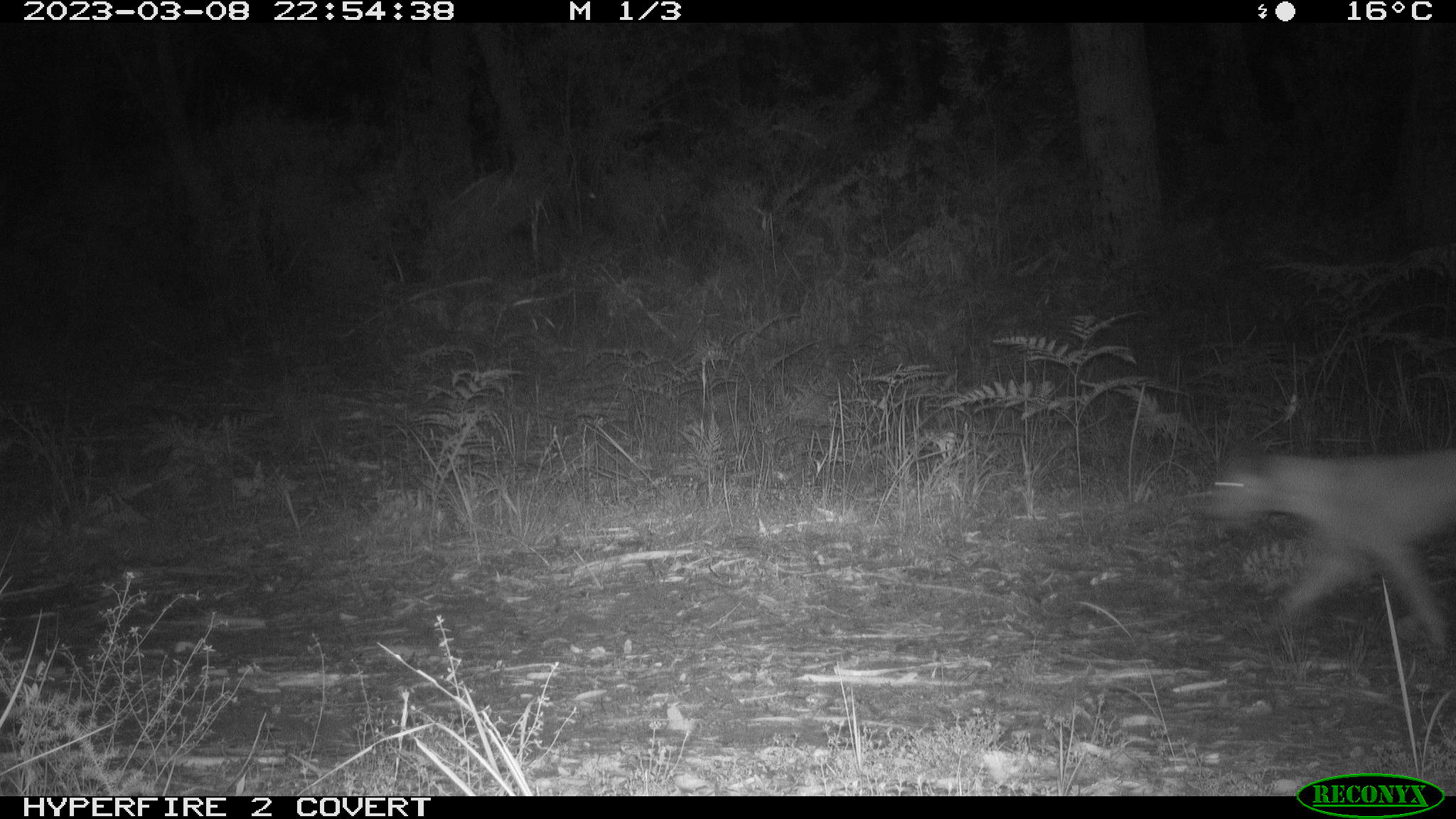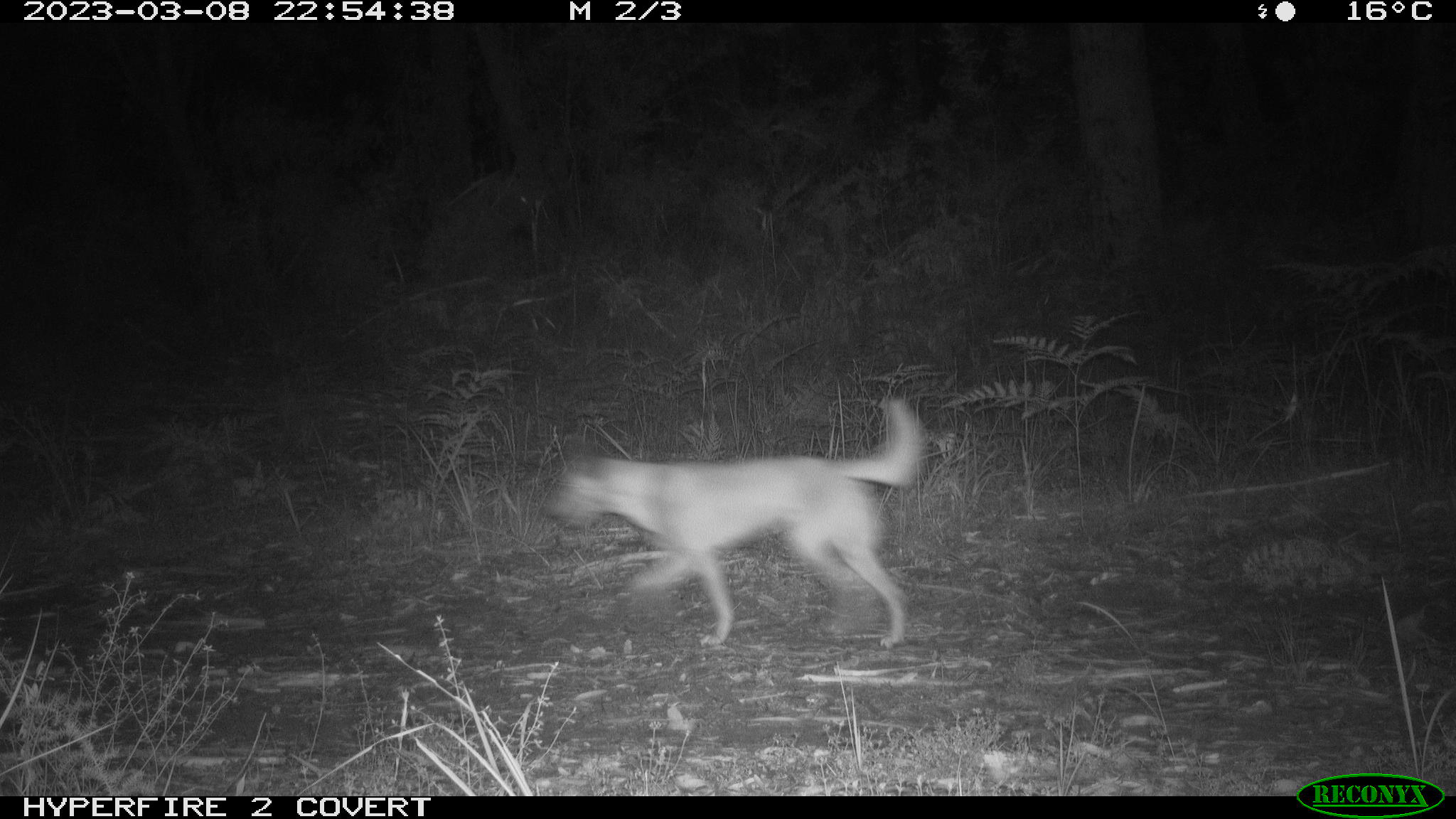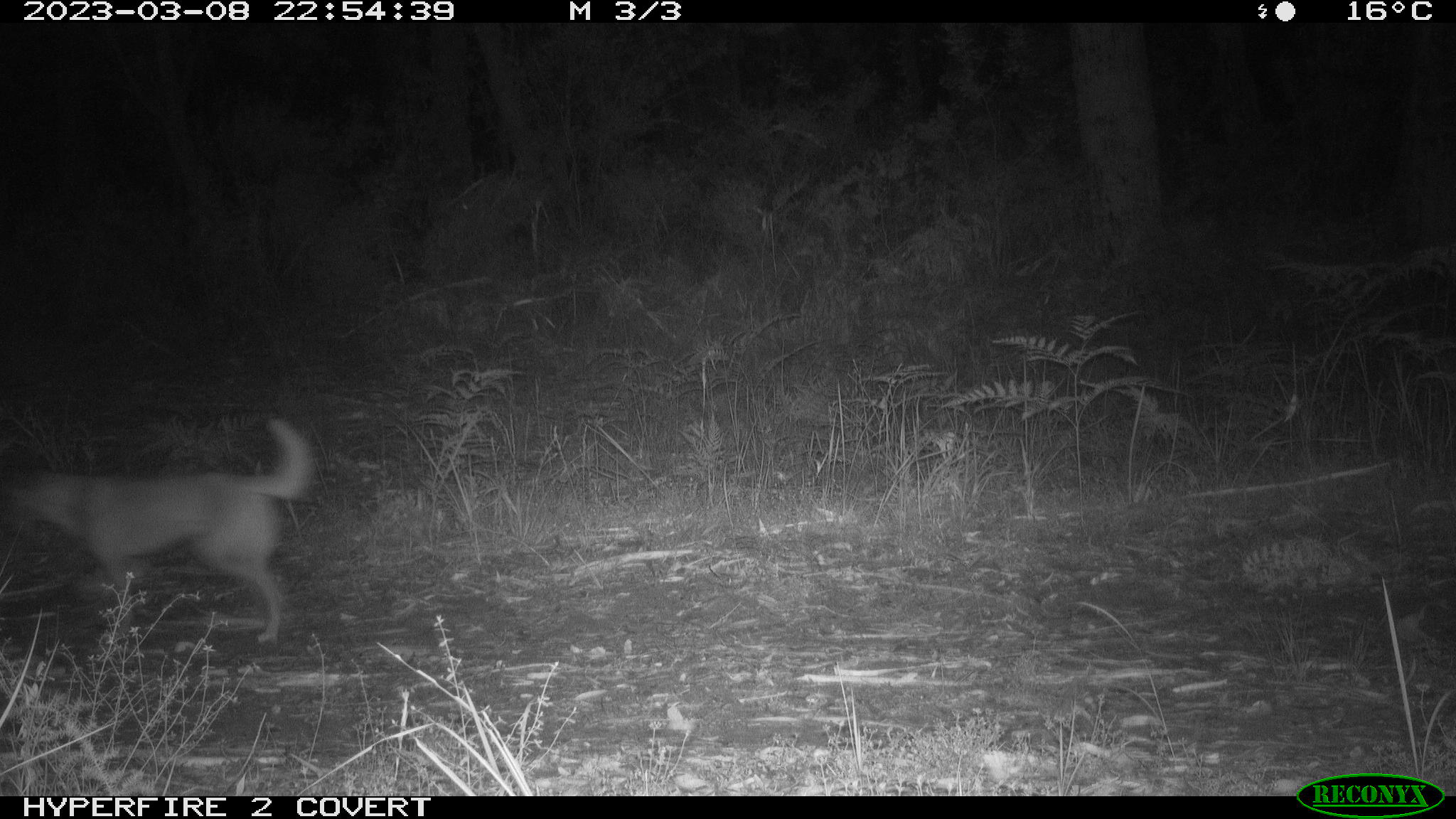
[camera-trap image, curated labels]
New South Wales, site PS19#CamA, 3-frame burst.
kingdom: Animalia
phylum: Chordata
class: Mammalia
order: Carnivora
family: Canidae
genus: Canis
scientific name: Canis familiaris dingo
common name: dingo